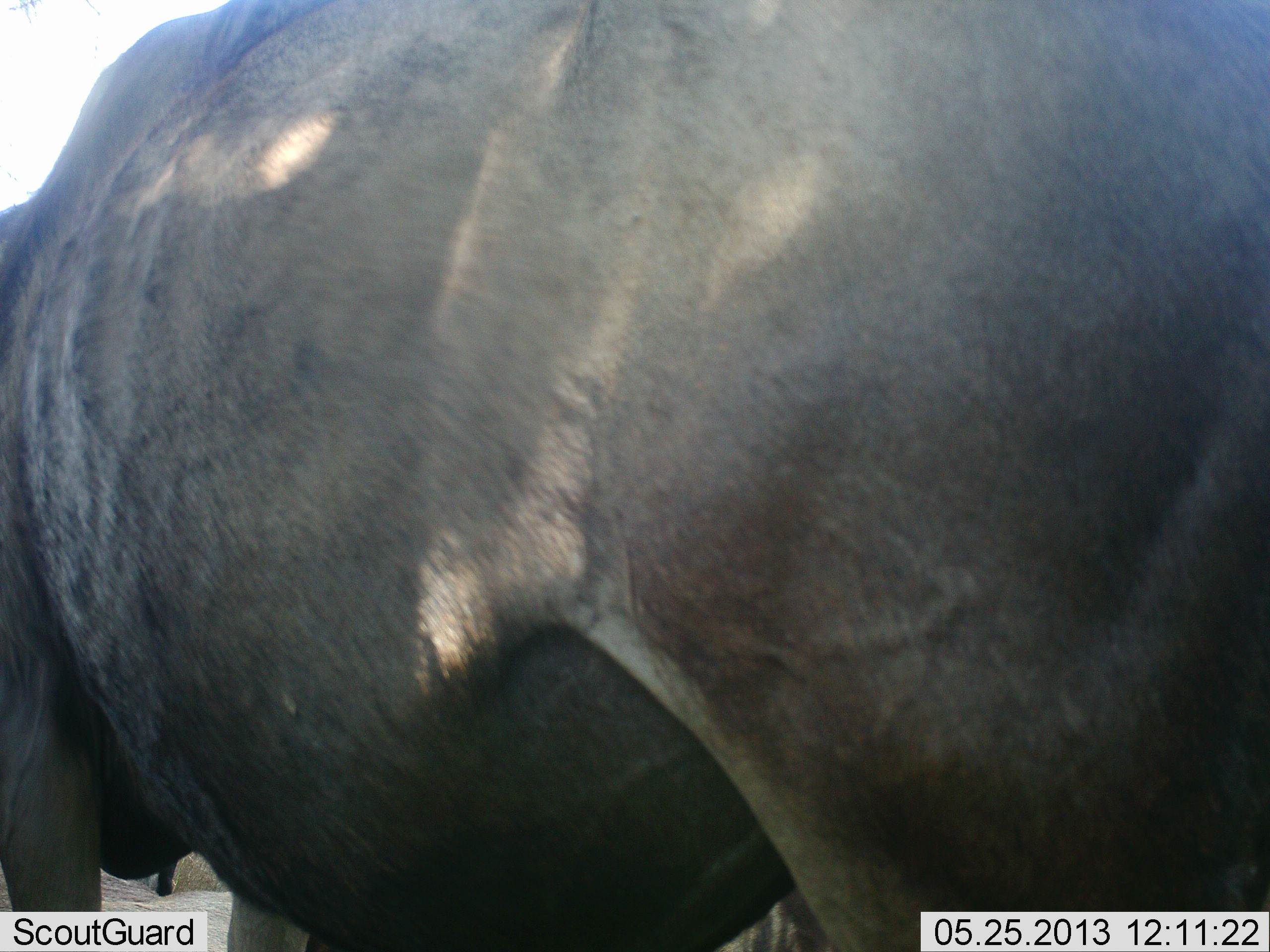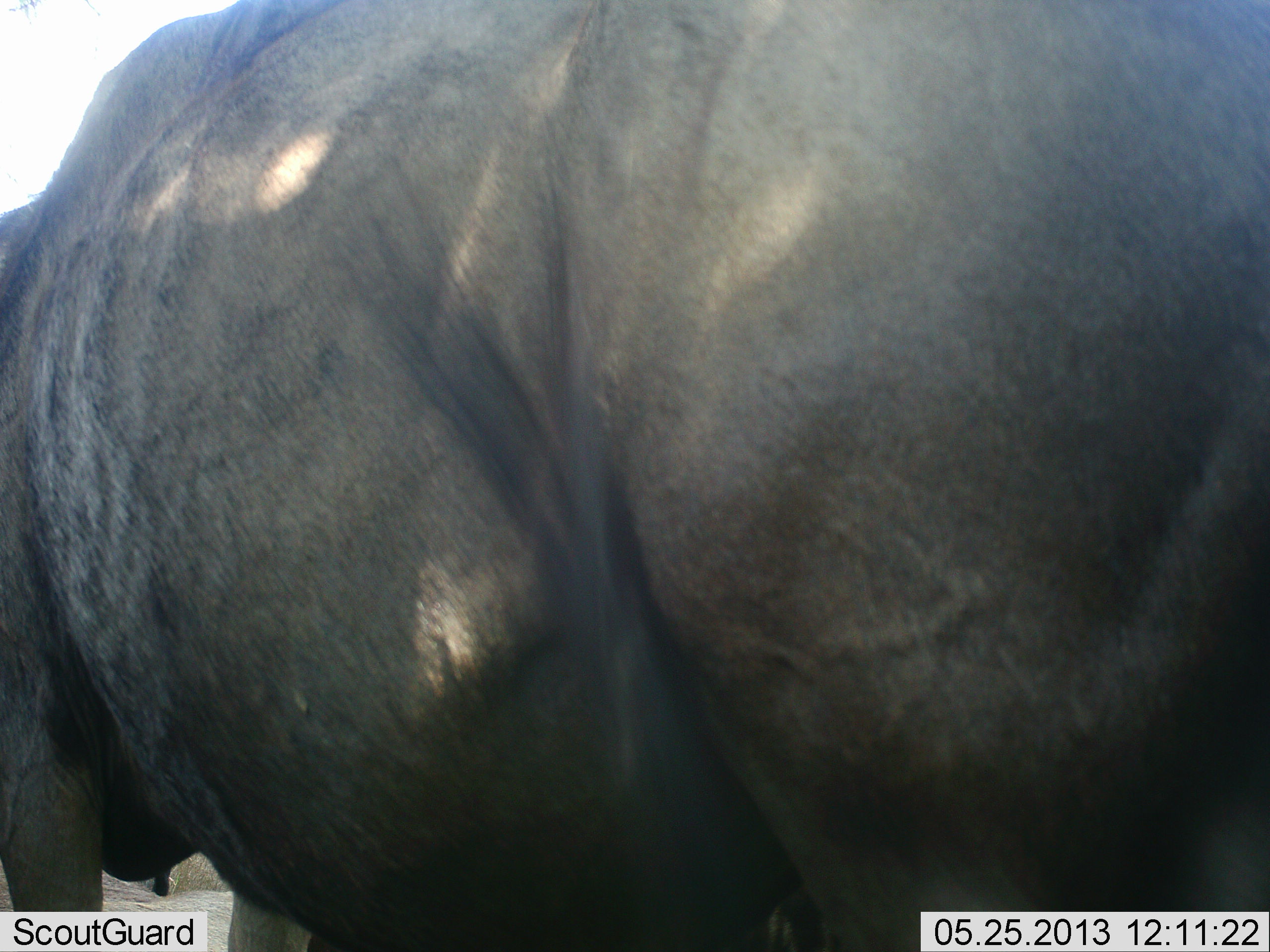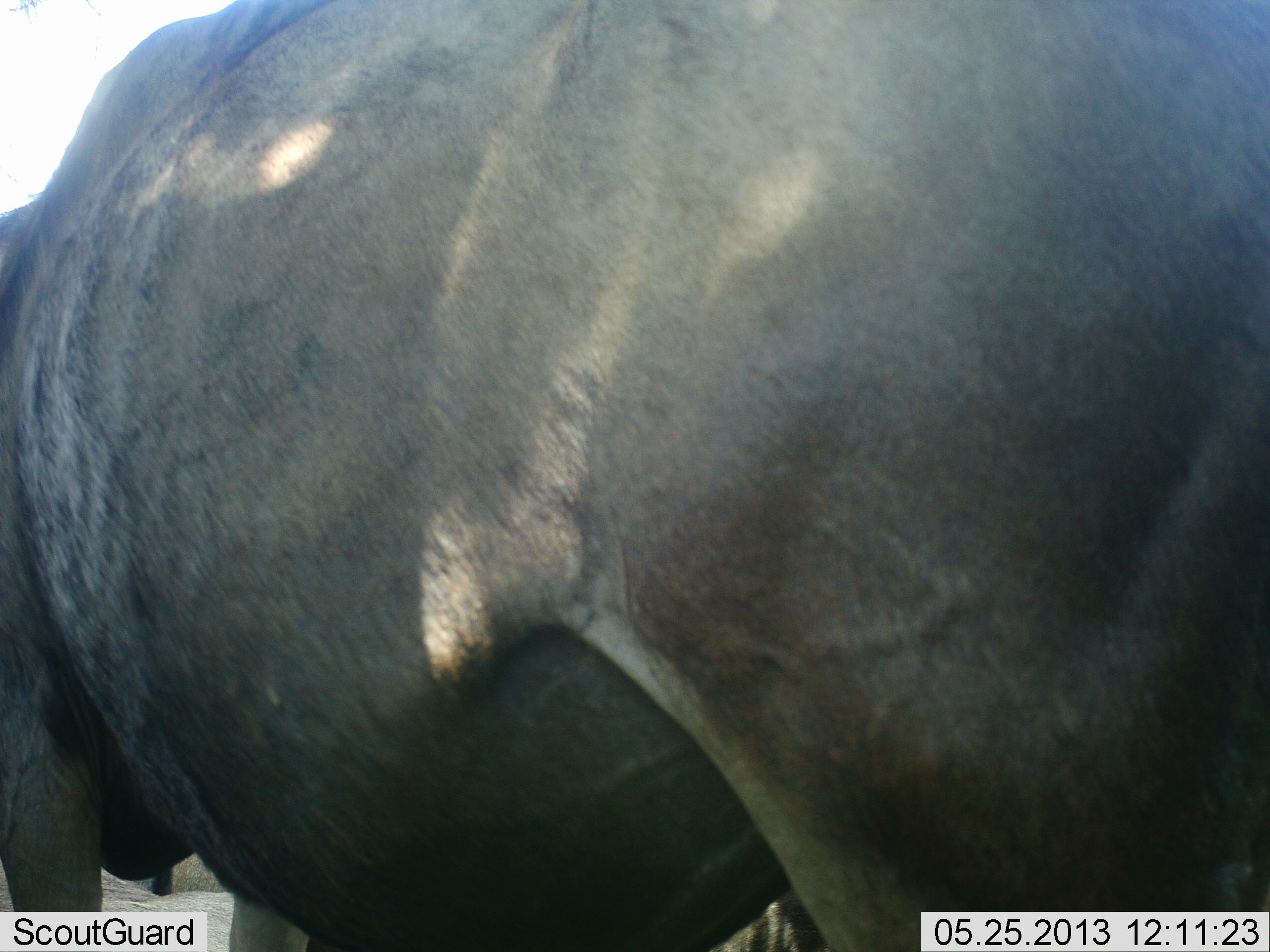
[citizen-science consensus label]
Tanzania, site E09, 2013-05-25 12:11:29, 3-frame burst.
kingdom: Animalia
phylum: Chordata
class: Mammalia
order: Artiodactyla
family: Bovidae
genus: Connochaetes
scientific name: Connochaetes taurinus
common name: blue wildebeest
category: wildebeest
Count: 1.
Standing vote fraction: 100%.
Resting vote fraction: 0%.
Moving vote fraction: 0%.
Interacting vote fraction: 0%.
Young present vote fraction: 0%.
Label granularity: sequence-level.